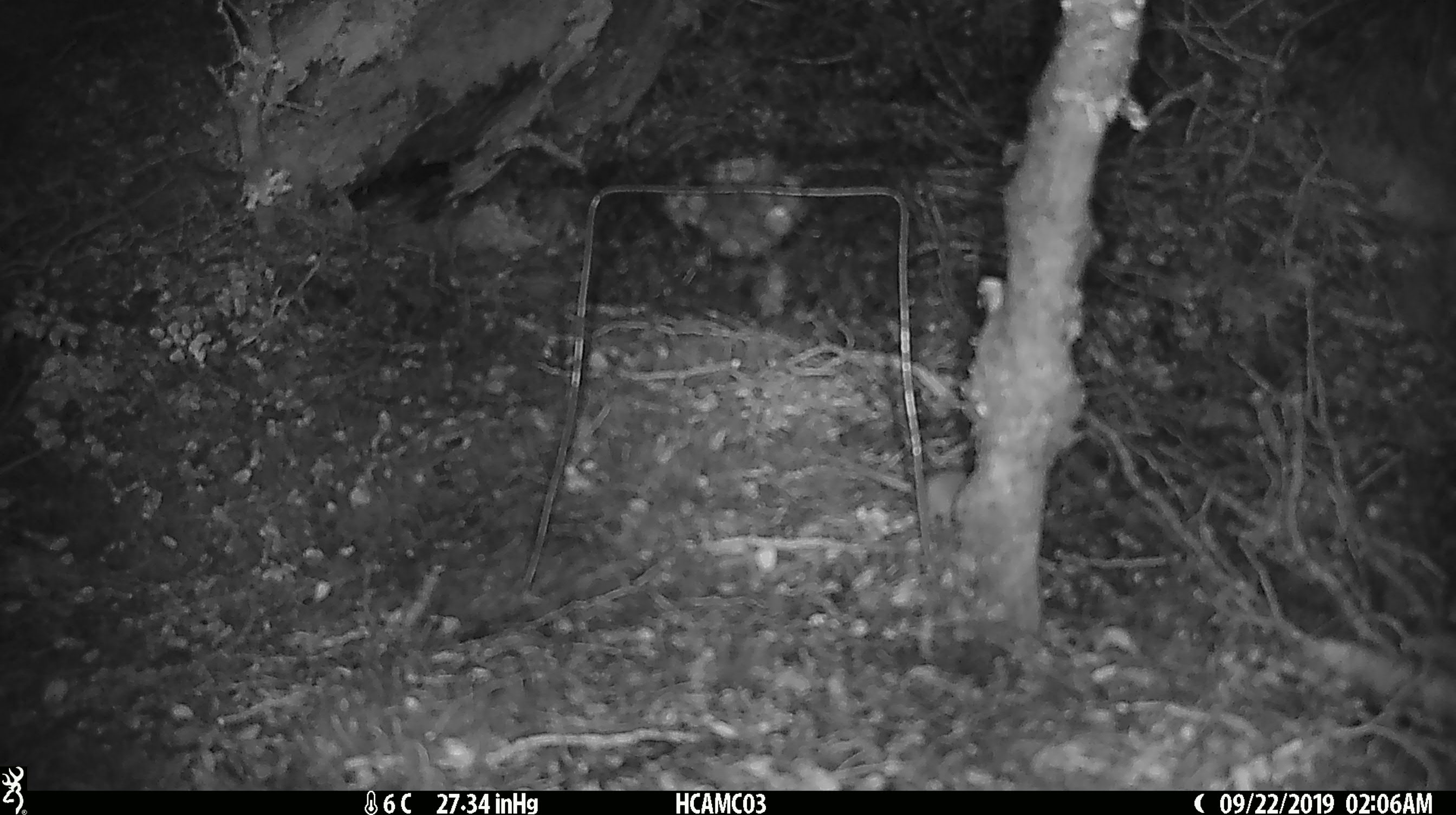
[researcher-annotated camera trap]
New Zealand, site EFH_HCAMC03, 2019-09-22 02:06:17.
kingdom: Animalia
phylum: Chordata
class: Mammalia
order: Rodentia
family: Muridae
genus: Mus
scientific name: Mus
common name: mouse